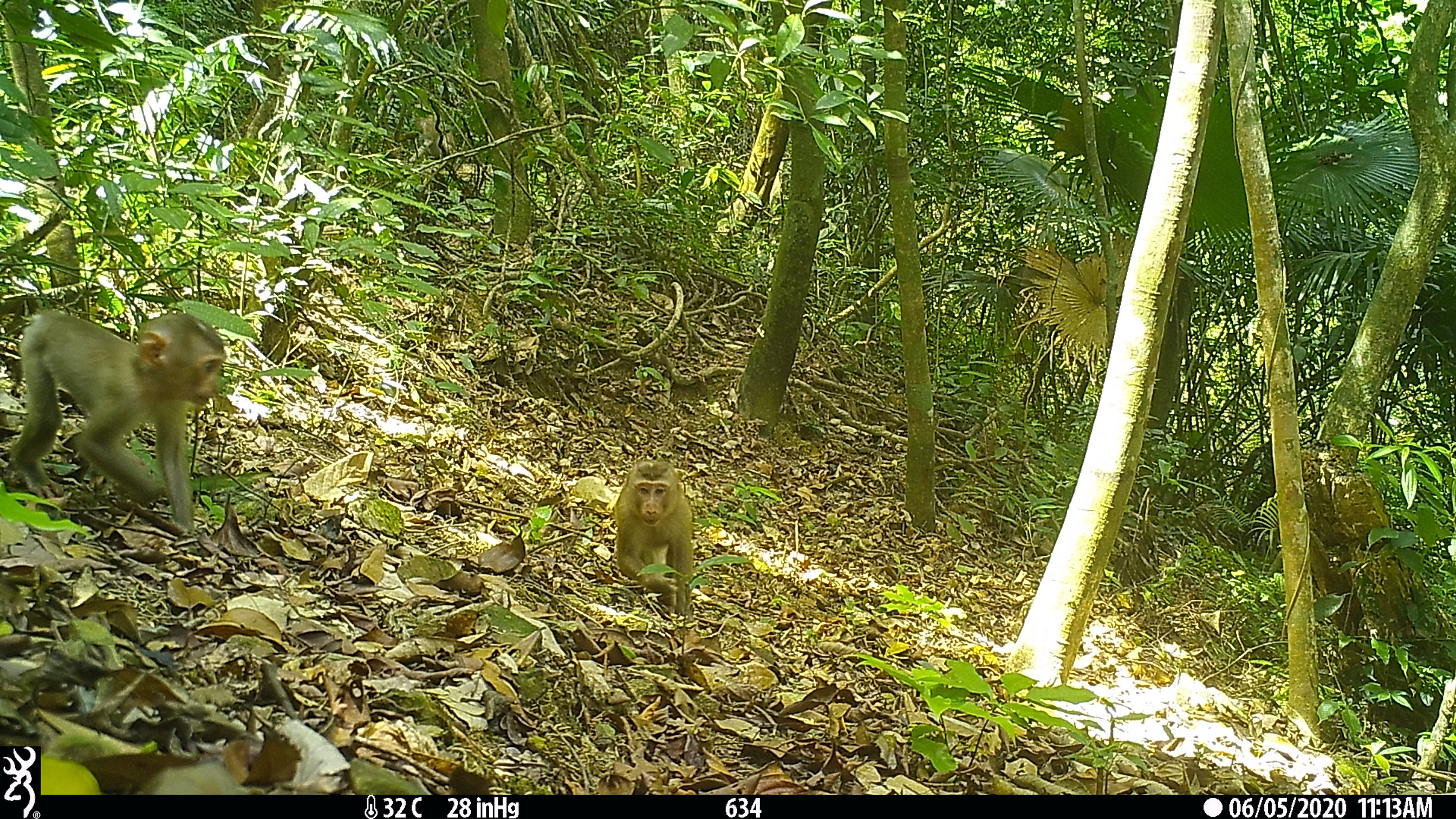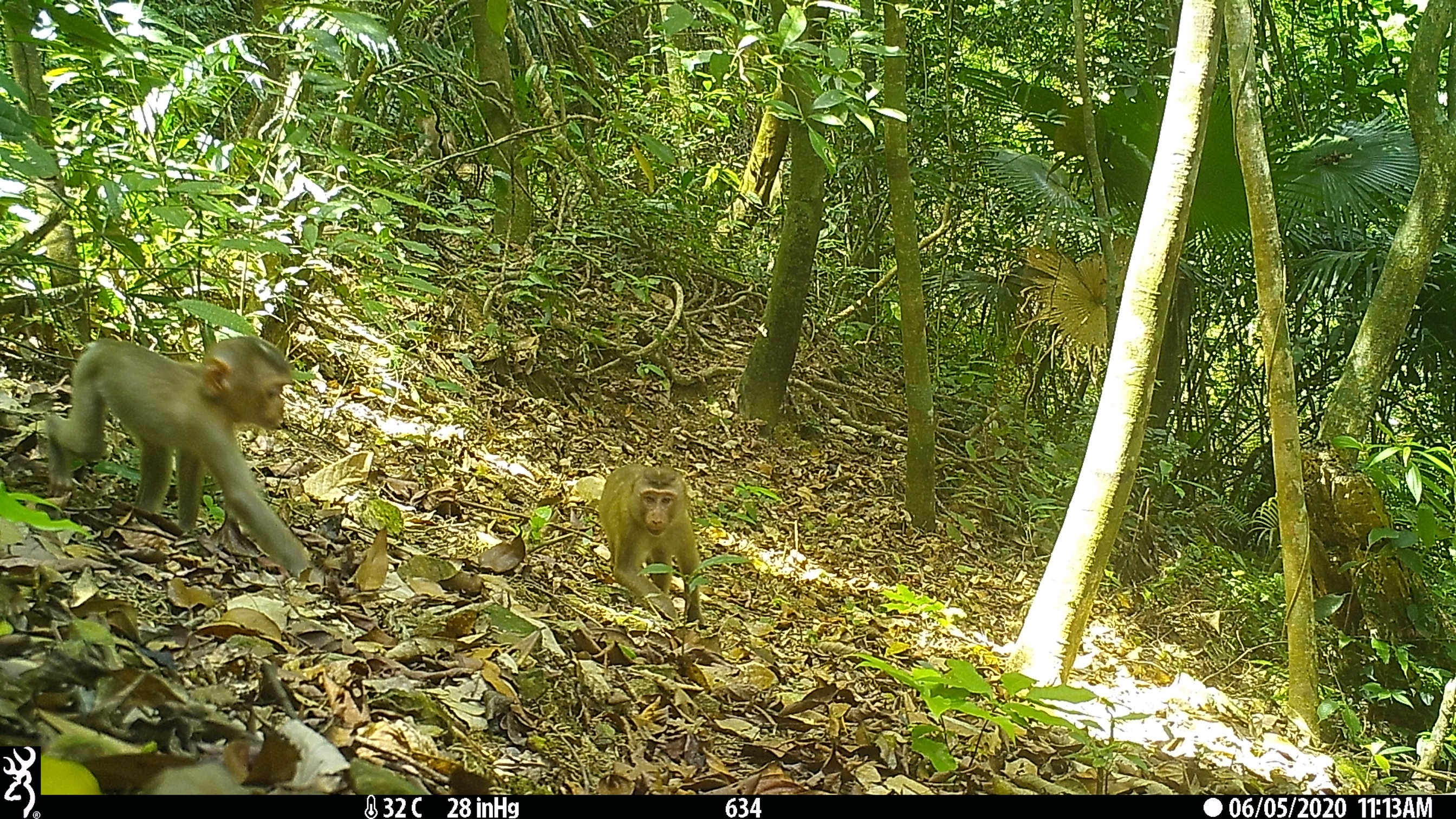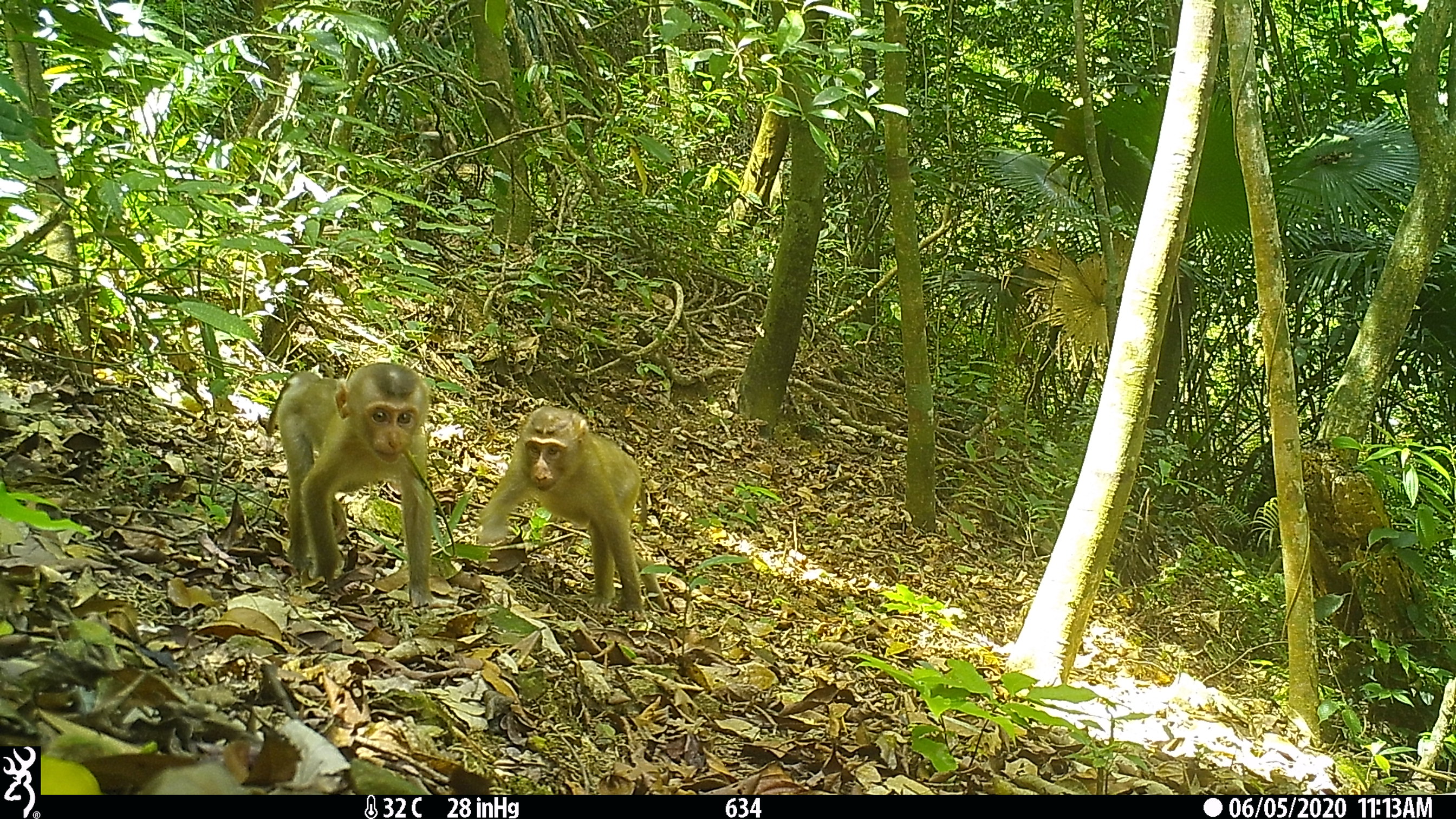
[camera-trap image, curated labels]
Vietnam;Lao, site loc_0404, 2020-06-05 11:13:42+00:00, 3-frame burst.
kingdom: Animalia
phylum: Chordata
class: Mammalia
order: Primates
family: Cercopithecidae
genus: Macaca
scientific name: Macaca nemestrina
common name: pig-tailed macaque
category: pig tailed macaque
Pig tailed macaque (pig-tailed macaque) (Macaca nemestrina). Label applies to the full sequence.